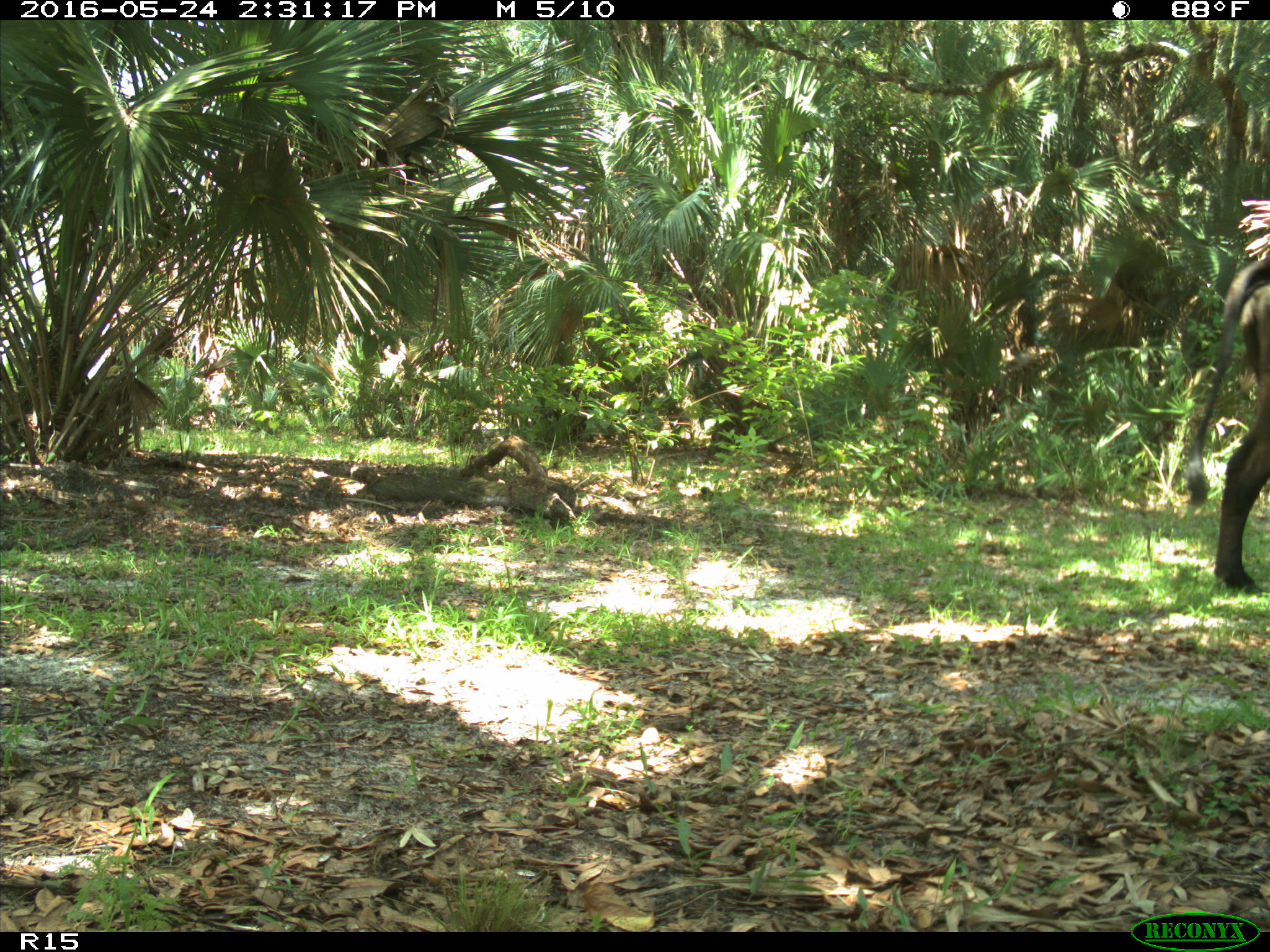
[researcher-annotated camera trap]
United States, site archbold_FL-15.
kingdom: Animalia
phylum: Chordata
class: Mammalia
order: Artiodactyla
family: Bovidae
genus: Bos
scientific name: Bos taurus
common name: domestic cow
Bos taurus (domestic cow).